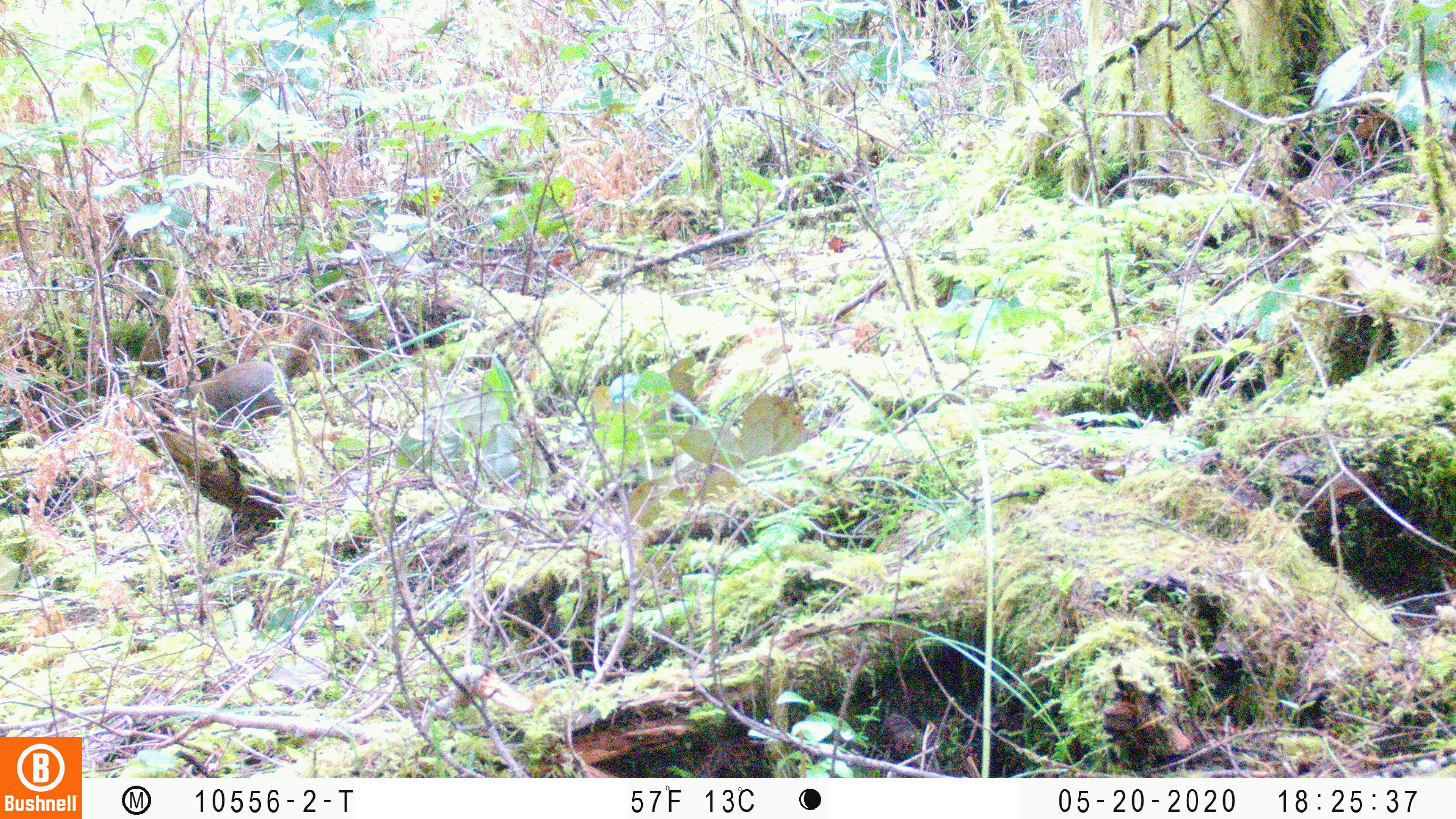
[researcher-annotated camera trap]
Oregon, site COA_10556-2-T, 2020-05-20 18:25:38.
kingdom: Animalia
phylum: Chordata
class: Mammalia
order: Rodentia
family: Sciuridae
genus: Tamiasciurus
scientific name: Tamiasciurus douglasii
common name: douglas squirrel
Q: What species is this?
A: Douglas squirrel (Tamiasciurus douglasii).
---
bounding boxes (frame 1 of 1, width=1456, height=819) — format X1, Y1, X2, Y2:
douglas squirrel: 182, 323, 325, 421